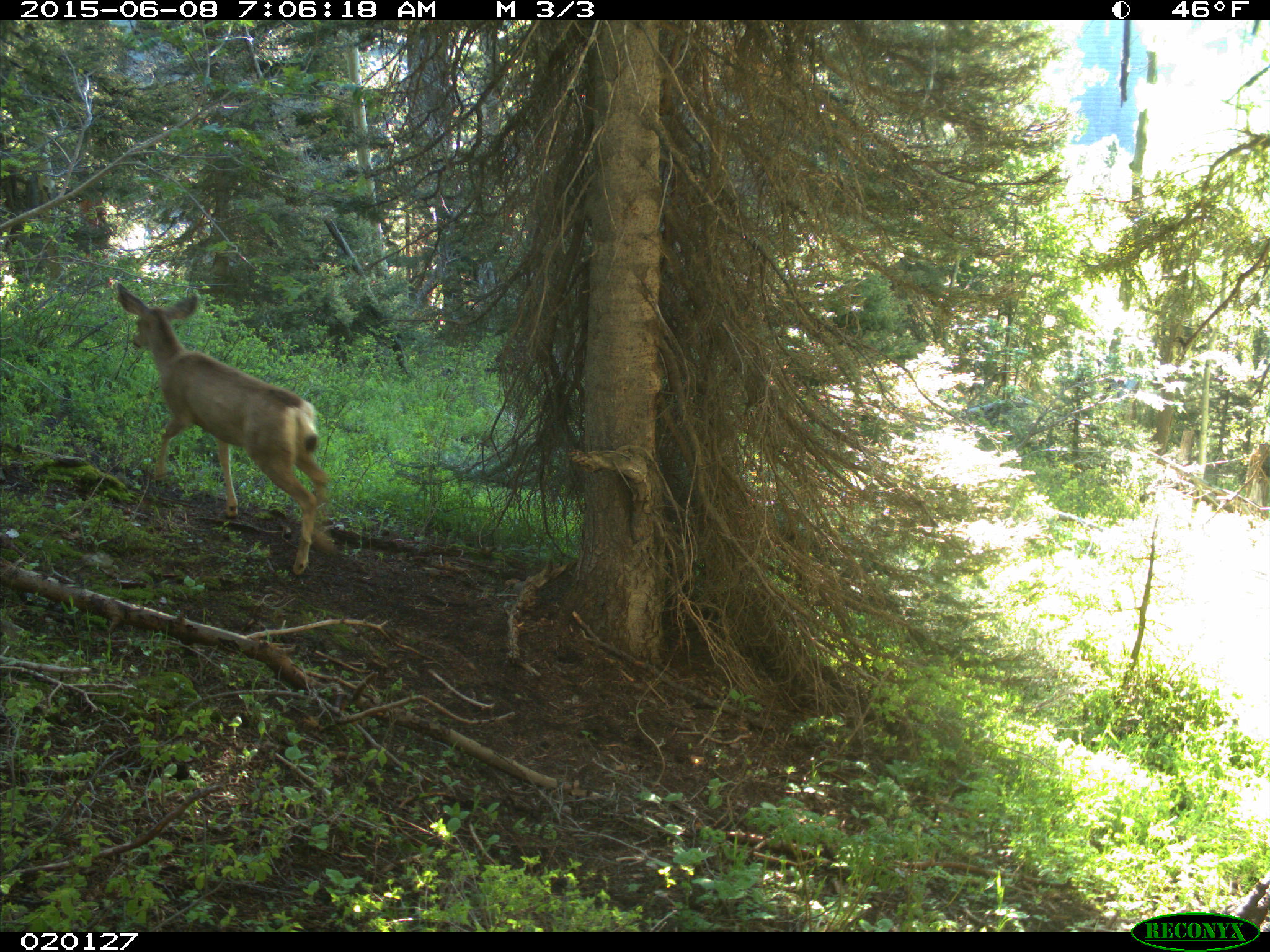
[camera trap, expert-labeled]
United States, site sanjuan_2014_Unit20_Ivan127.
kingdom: Animalia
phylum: Chordata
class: Mammalia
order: Artiodactyla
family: Cervidae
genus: Odocoileus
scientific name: Odocoileus hemionus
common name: mule deer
Odocoileus hemionus (mule deer).